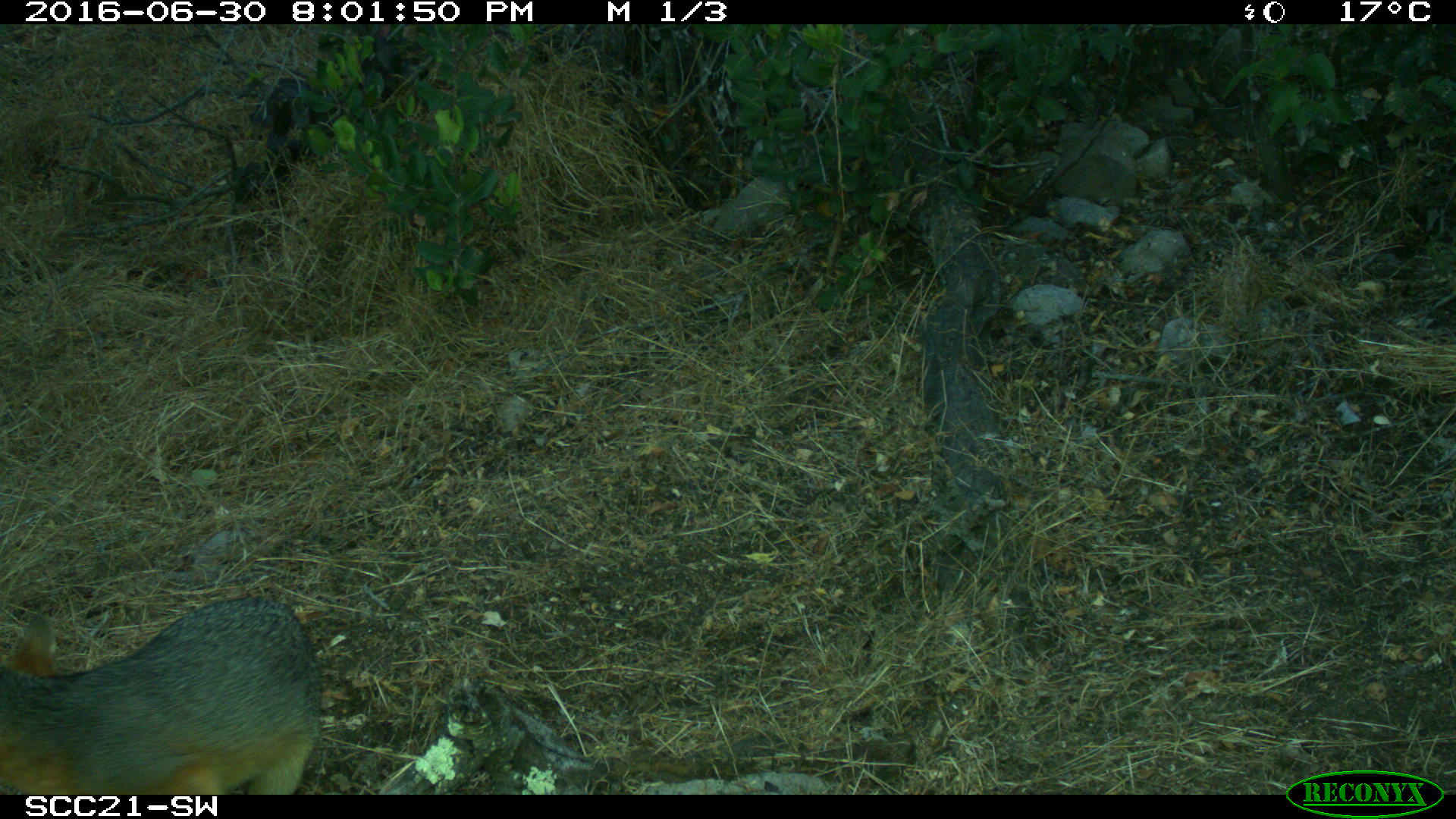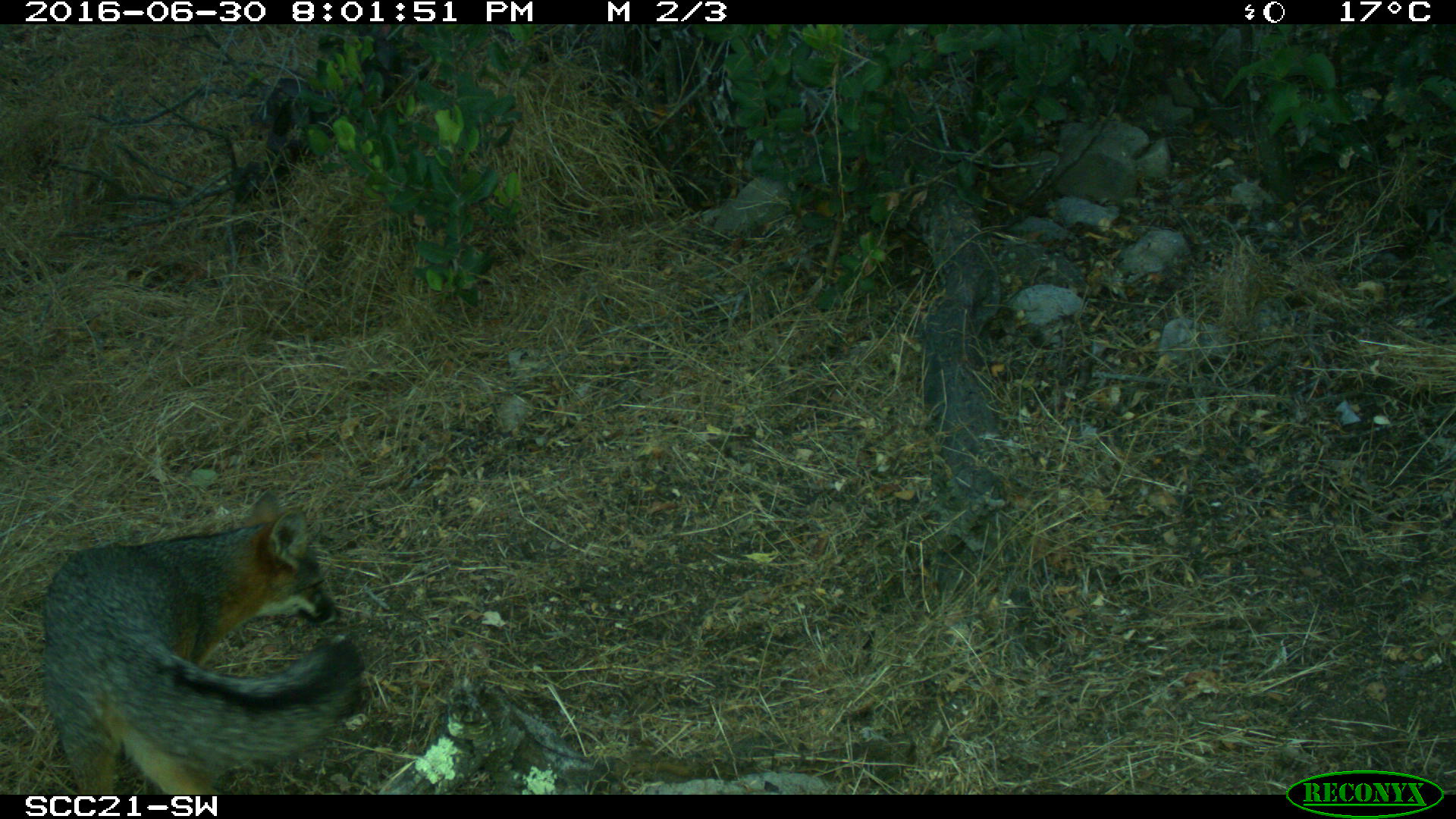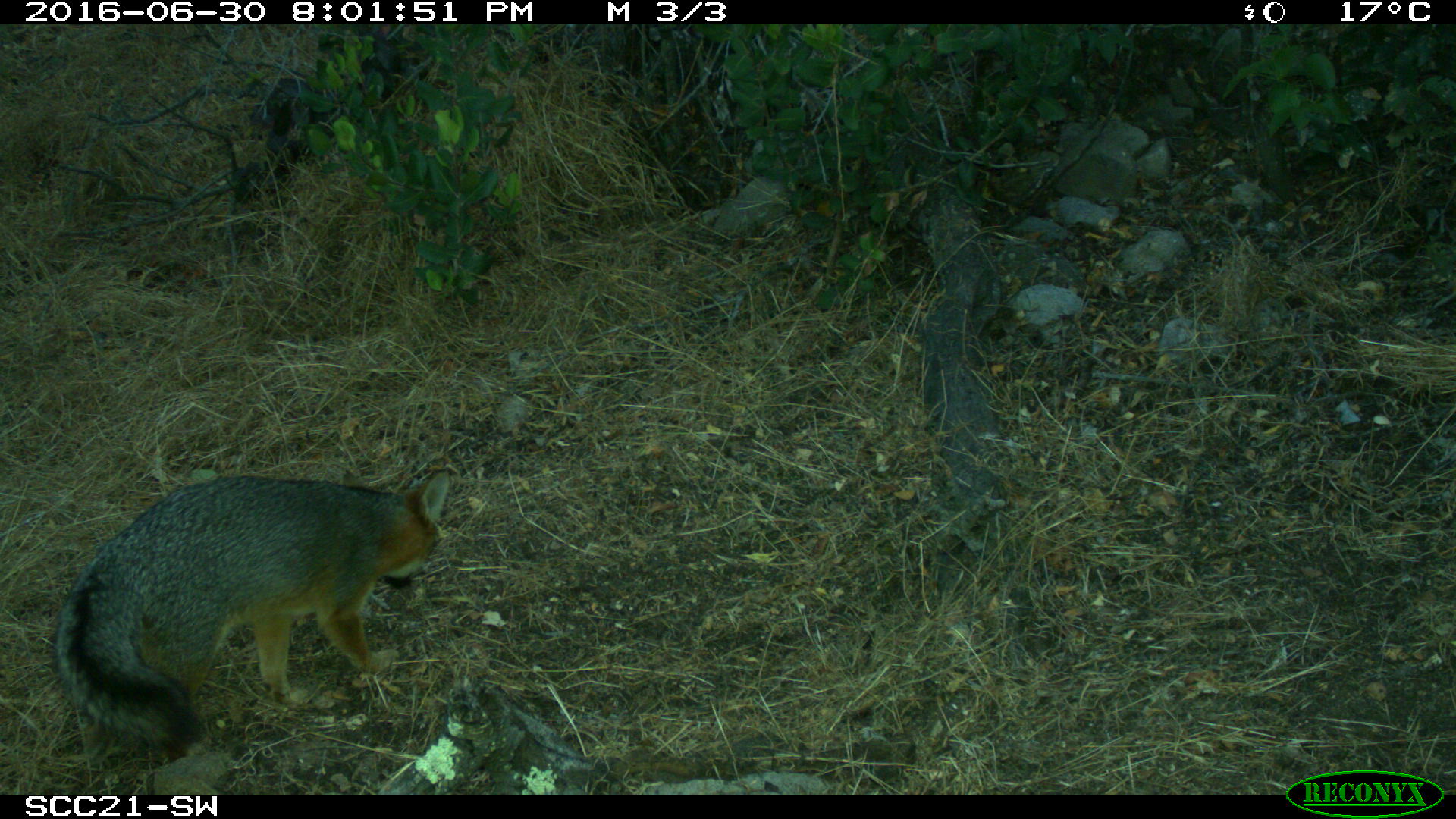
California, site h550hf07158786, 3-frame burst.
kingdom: Animalia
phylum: Chordata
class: Mammalia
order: Carnivora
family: Canidae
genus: Urocyon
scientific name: Urocyon littoralis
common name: island fox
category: fox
Fox (island fox) (Urocyon littoralis).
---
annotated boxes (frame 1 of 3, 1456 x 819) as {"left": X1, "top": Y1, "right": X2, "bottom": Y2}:
fox: {"left": 0, "top": 596, "right": 321, "bottom": 794}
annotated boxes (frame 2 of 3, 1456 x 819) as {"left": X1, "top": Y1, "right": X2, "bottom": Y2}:
fox: {"left": 41, "top": 488, "right": 363, "bottom": 794}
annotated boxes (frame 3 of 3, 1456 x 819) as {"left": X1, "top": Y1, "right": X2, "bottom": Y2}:
fox: {"left": 55, "top": 469, "right": 450, "bottom": 748}